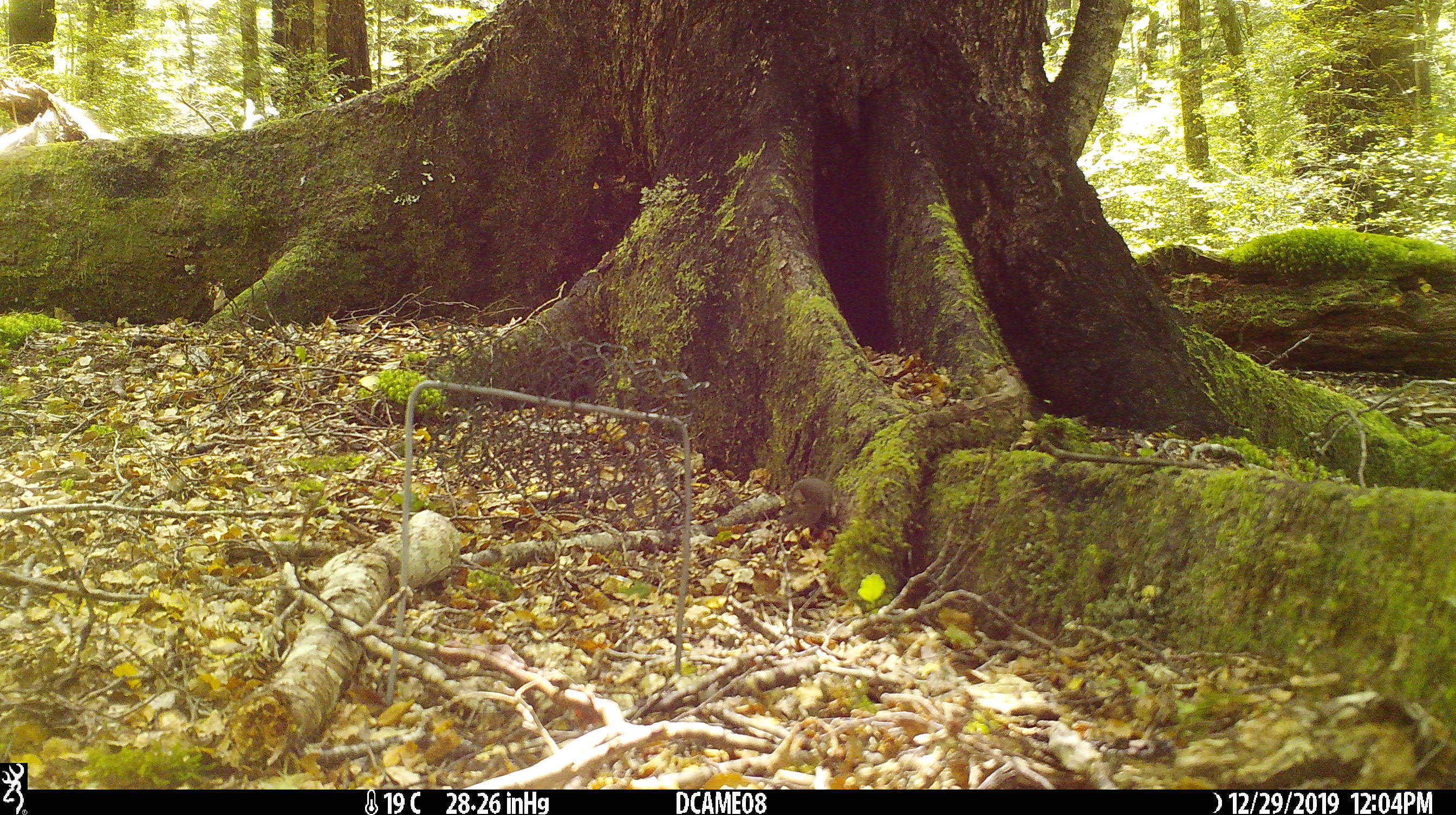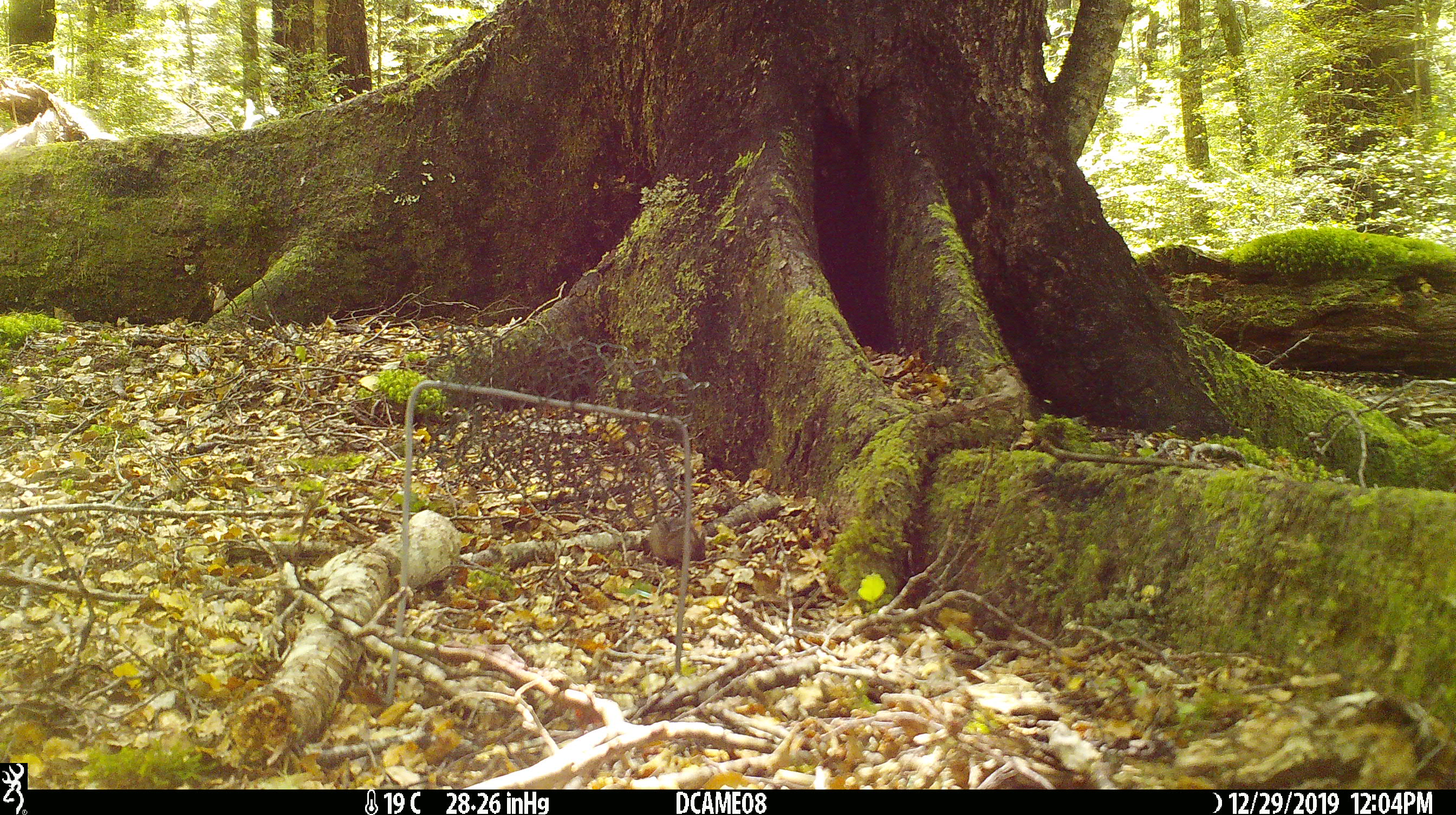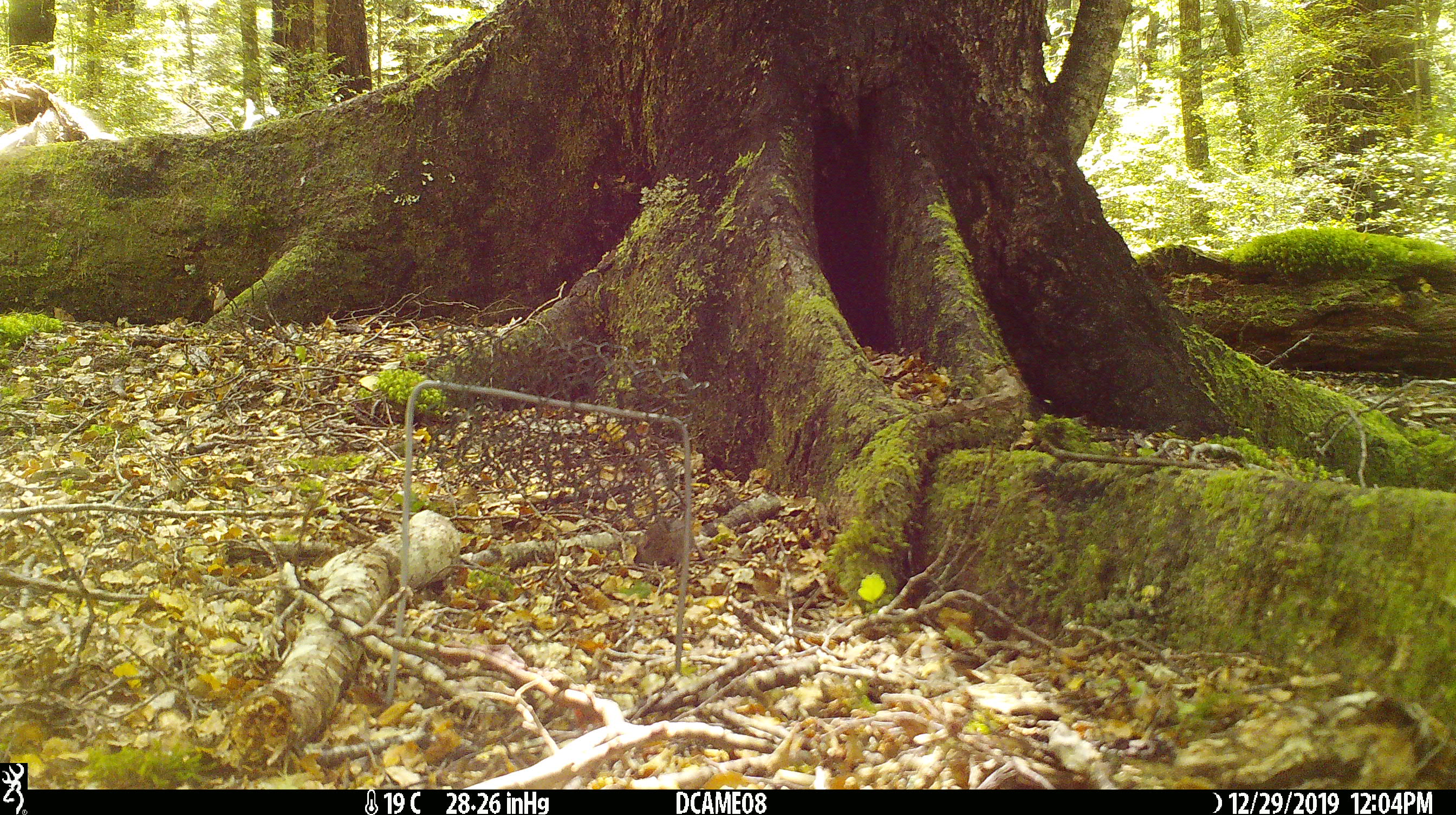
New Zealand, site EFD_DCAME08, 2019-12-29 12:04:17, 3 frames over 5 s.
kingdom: Animalia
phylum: Chordata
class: Mammalia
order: Rodentia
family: Muridae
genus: Mus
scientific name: Mus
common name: mouse